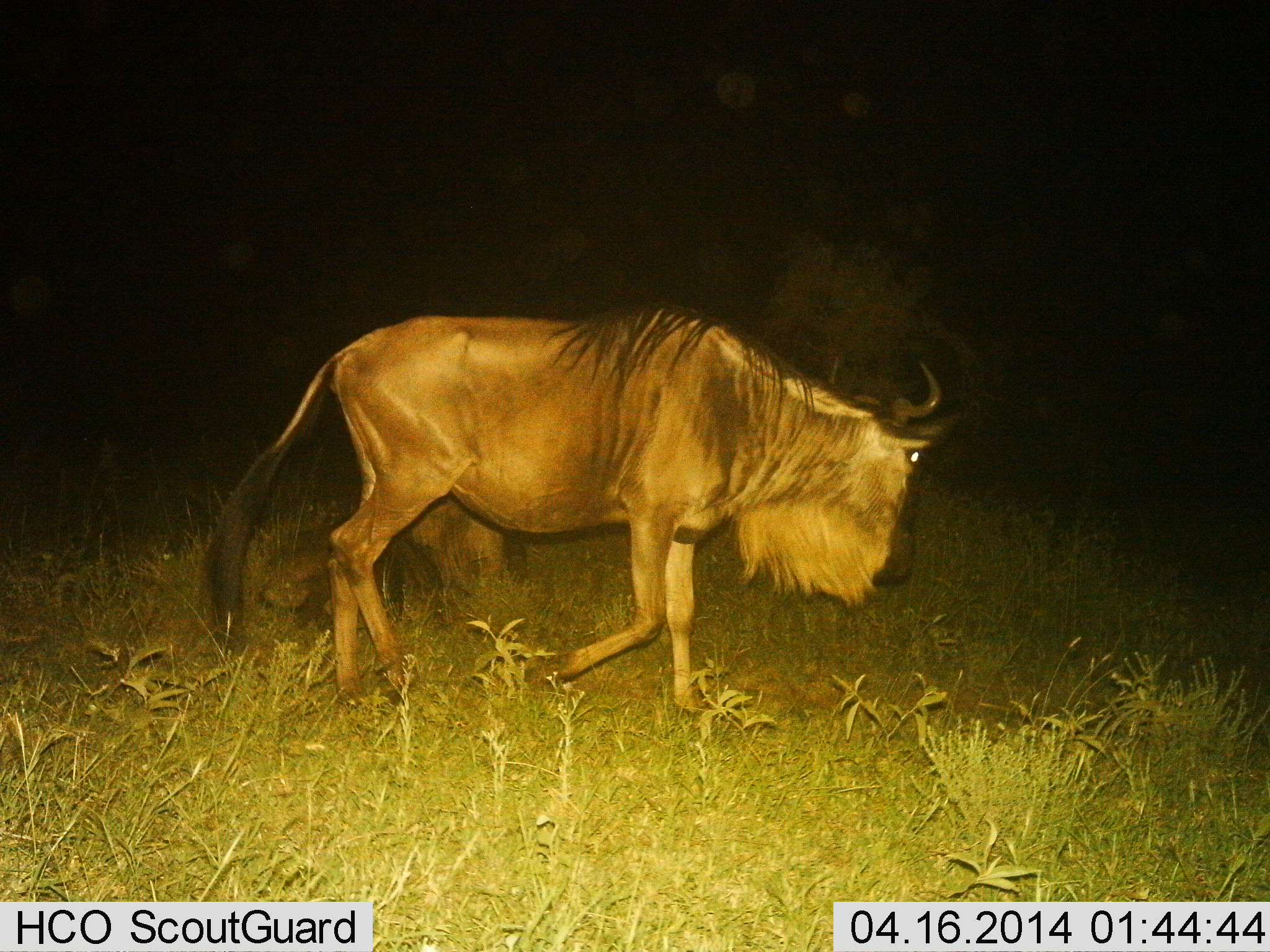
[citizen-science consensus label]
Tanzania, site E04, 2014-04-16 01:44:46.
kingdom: Animalia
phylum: Chordata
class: Mammalia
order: Artiodactyla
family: Bovidae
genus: Connochaetes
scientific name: Connochaetes taurinus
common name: blue wildebeest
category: wildebeest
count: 1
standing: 11%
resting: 21%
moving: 92%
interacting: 2%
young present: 0%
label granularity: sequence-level